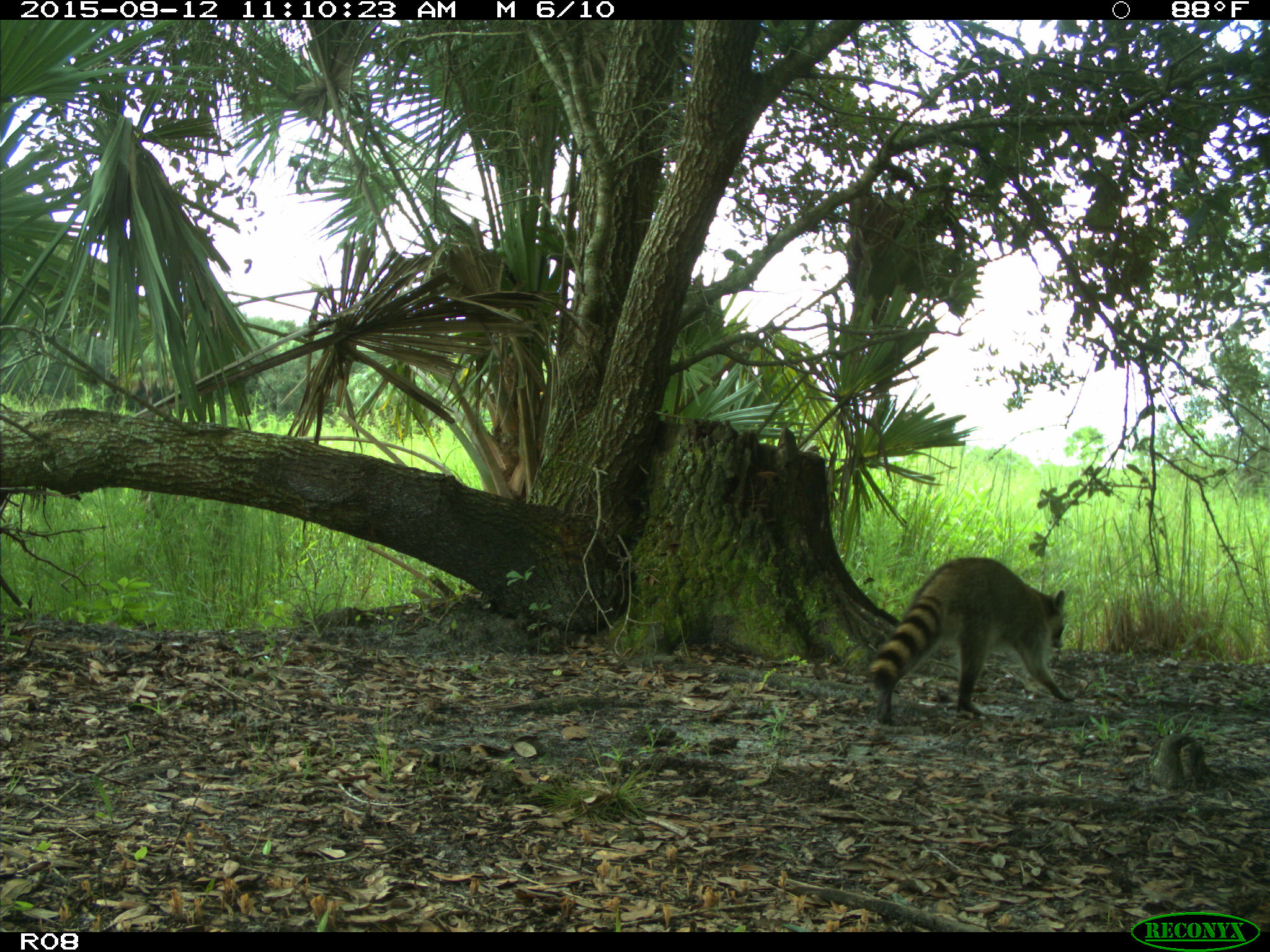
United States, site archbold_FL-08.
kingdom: Animalia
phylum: Chordata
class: Mammalia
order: Carnivora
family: Procyonidae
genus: Procyon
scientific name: Procyon lotor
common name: common raccoon